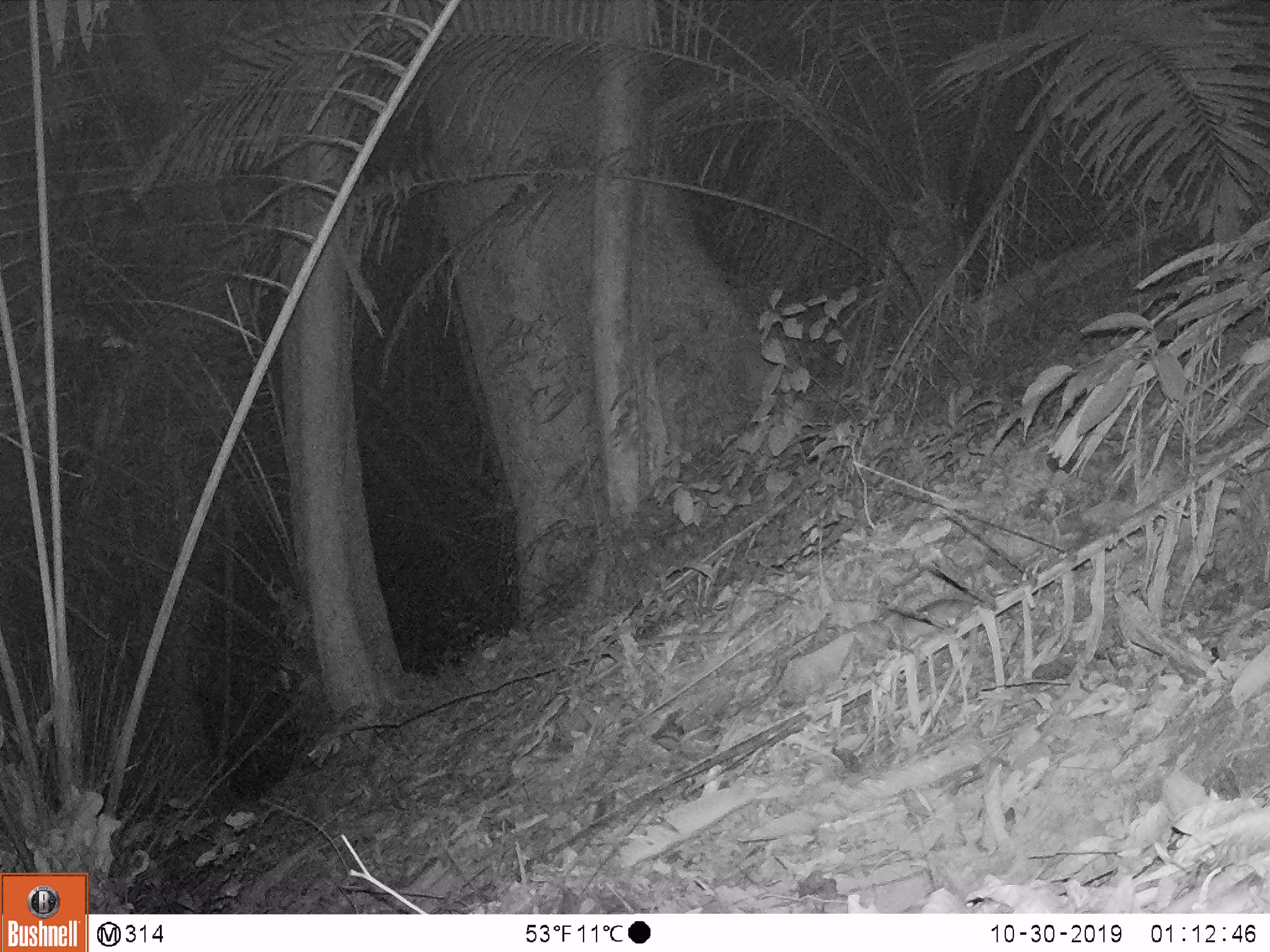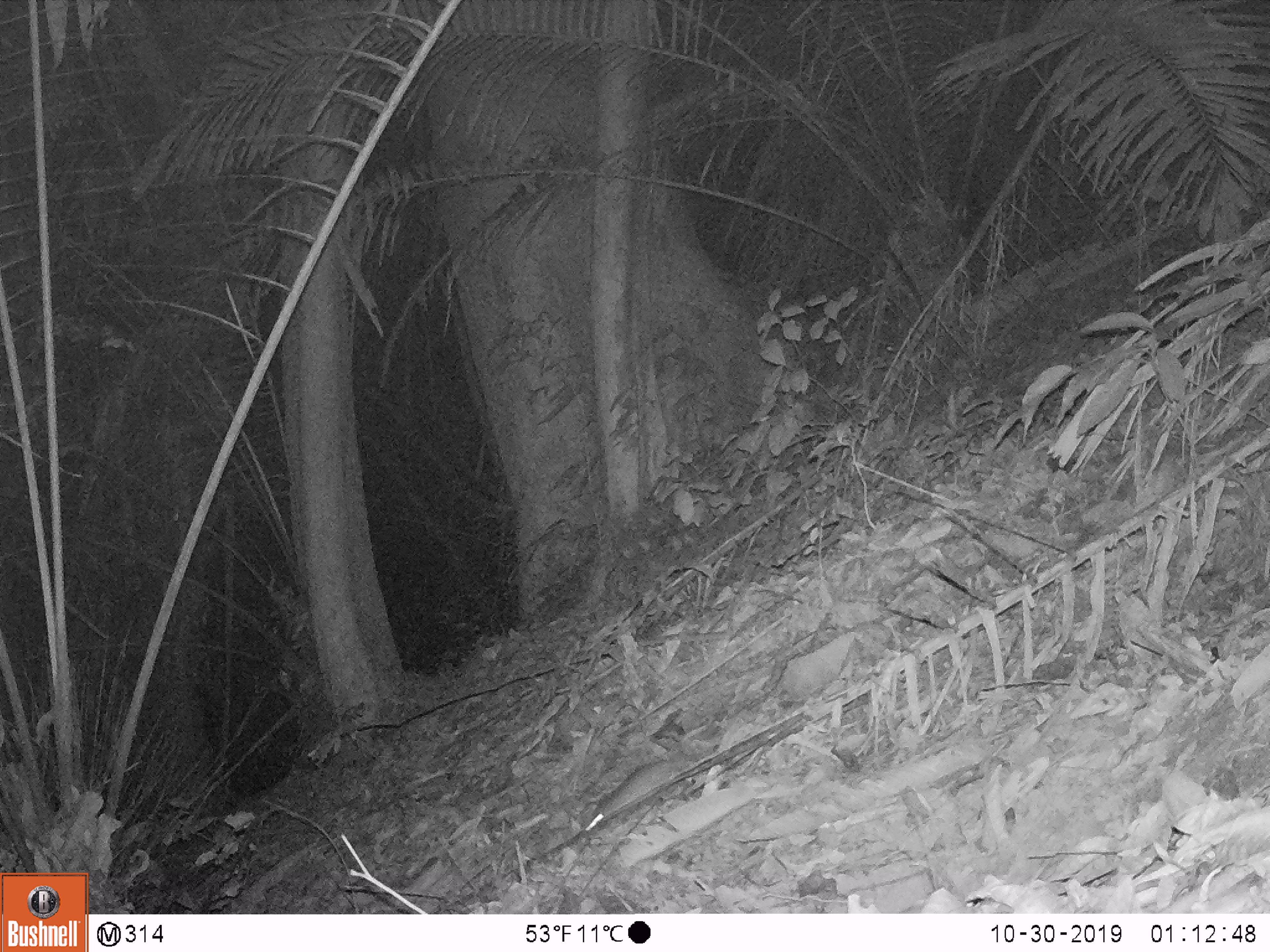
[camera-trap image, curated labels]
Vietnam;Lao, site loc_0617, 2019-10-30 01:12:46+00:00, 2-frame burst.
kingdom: Animalia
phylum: Chordata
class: Mammalia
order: Rodentia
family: Muridae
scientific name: Muridae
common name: old-world mice and rats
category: unidentified murid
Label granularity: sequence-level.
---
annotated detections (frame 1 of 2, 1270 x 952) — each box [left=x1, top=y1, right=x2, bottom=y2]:
unidentified murid: [left=895, top=597, right=972, bottom=651]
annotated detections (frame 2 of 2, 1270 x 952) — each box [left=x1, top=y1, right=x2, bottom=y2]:
unidentified murid: [left=583, top=751, right=702, bottom=829]